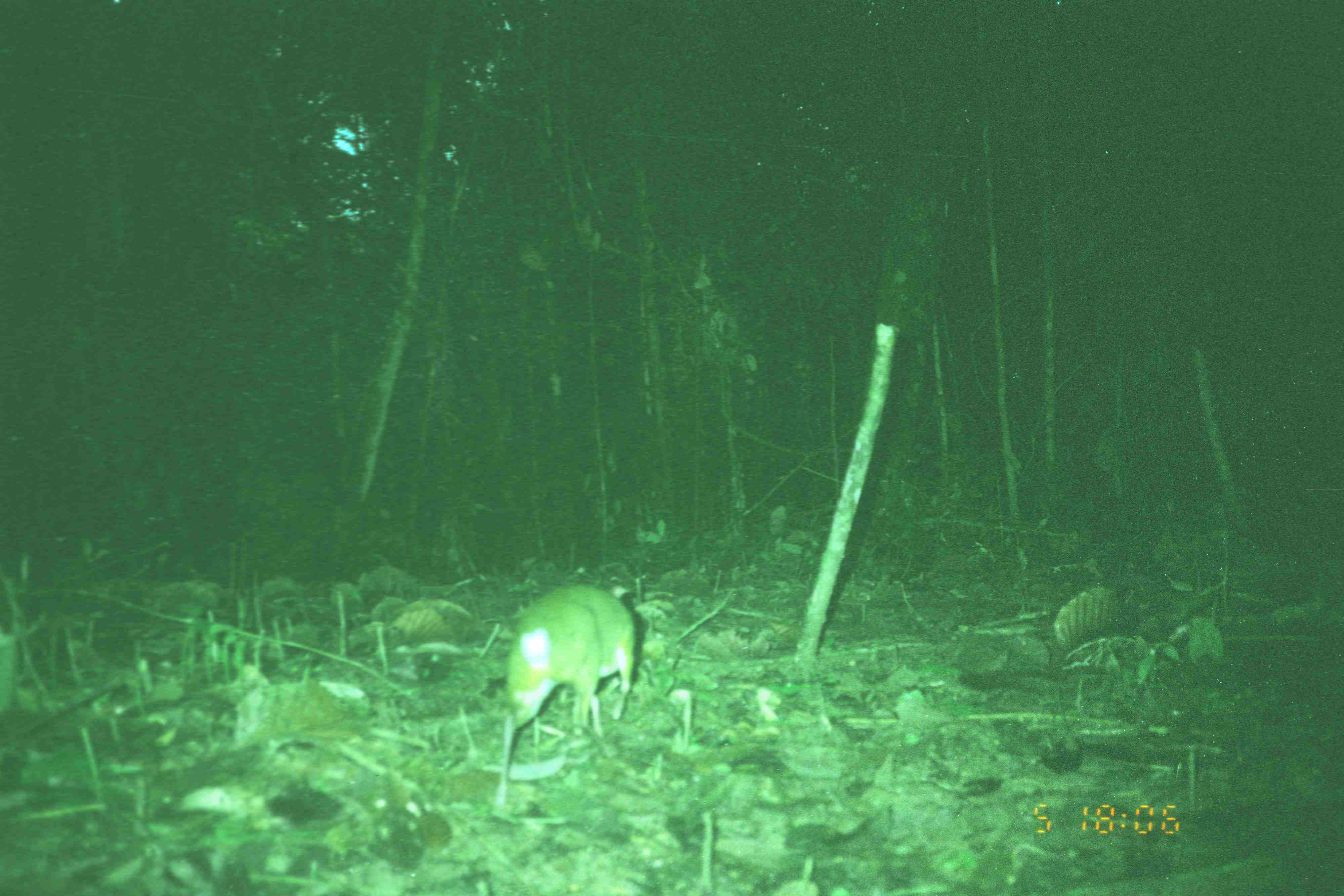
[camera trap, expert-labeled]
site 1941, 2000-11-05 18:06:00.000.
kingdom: Animalia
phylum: Chordata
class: Mammalia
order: Artiodactyla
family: Tragulidae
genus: Tragulus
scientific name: Tragulus javanicus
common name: javan chevrotain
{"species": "Tragulus javanicus (javan chevrotain)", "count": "1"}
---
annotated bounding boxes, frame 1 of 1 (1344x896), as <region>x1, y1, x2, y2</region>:
tragulus javanicus: <region>492, 584, 639, 809</region>